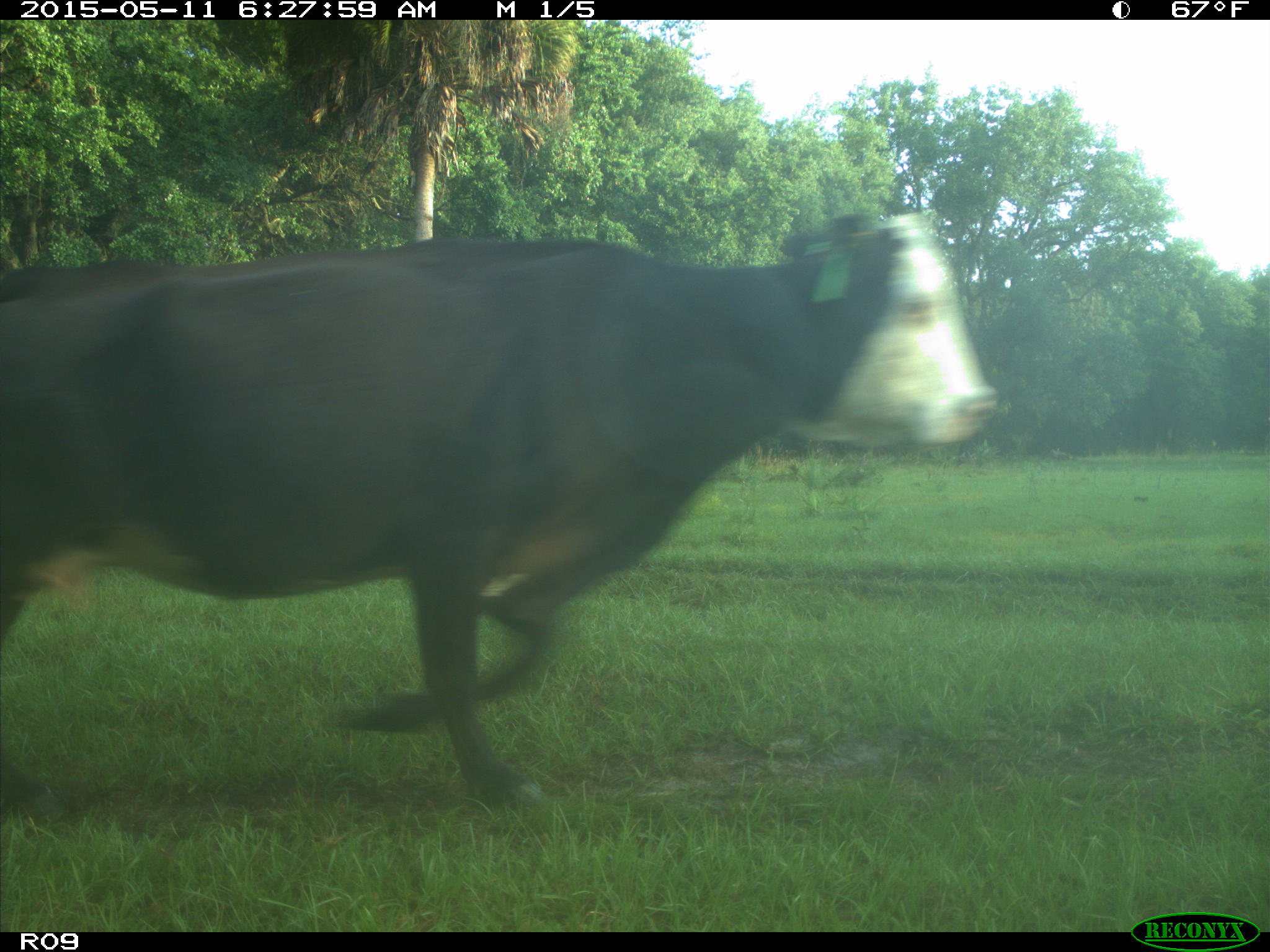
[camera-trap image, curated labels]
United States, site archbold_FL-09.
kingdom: Animalia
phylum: Chordata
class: Mammalia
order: Artiodactyla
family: Bovidae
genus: Bos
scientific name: Bos taurus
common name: domestic cow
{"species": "Bos taurus (domestic cow)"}